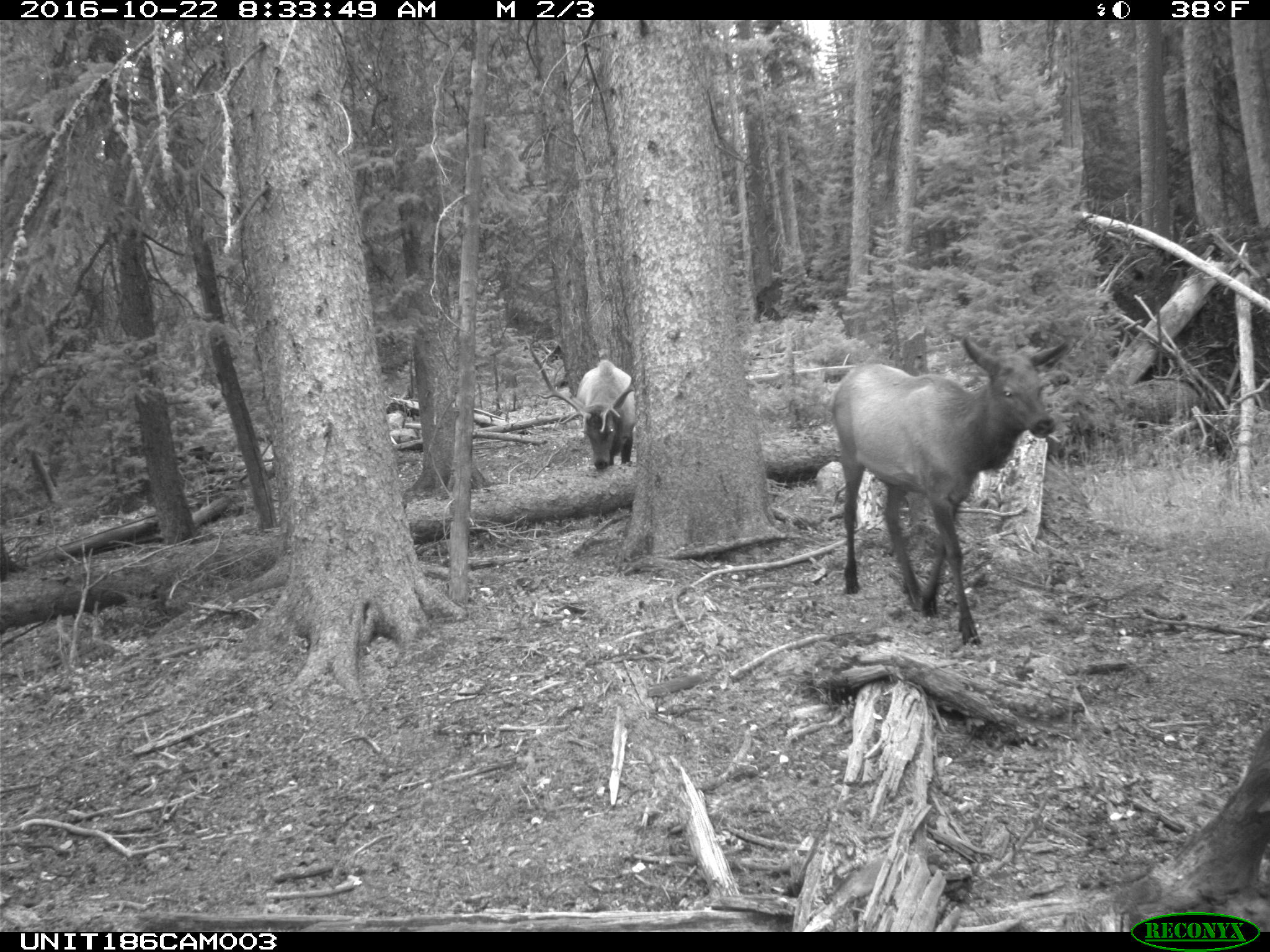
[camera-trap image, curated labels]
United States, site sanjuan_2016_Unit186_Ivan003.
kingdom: Animalia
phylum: Chordata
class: Mammalia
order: Artiodactyla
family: Cervidae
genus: Cervus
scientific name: Cervus elaphus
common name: red deer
Cervus elaphus (red deer).